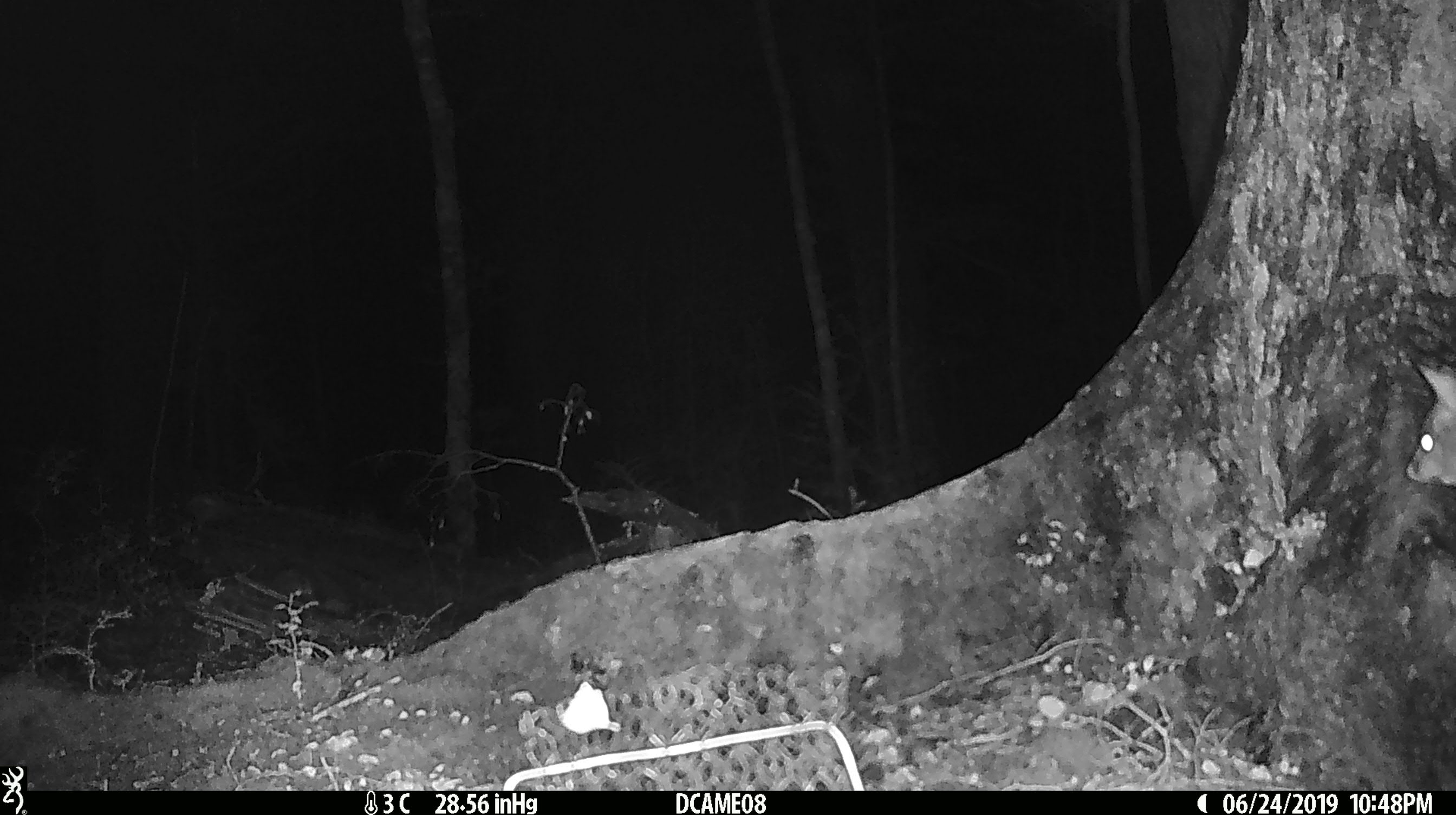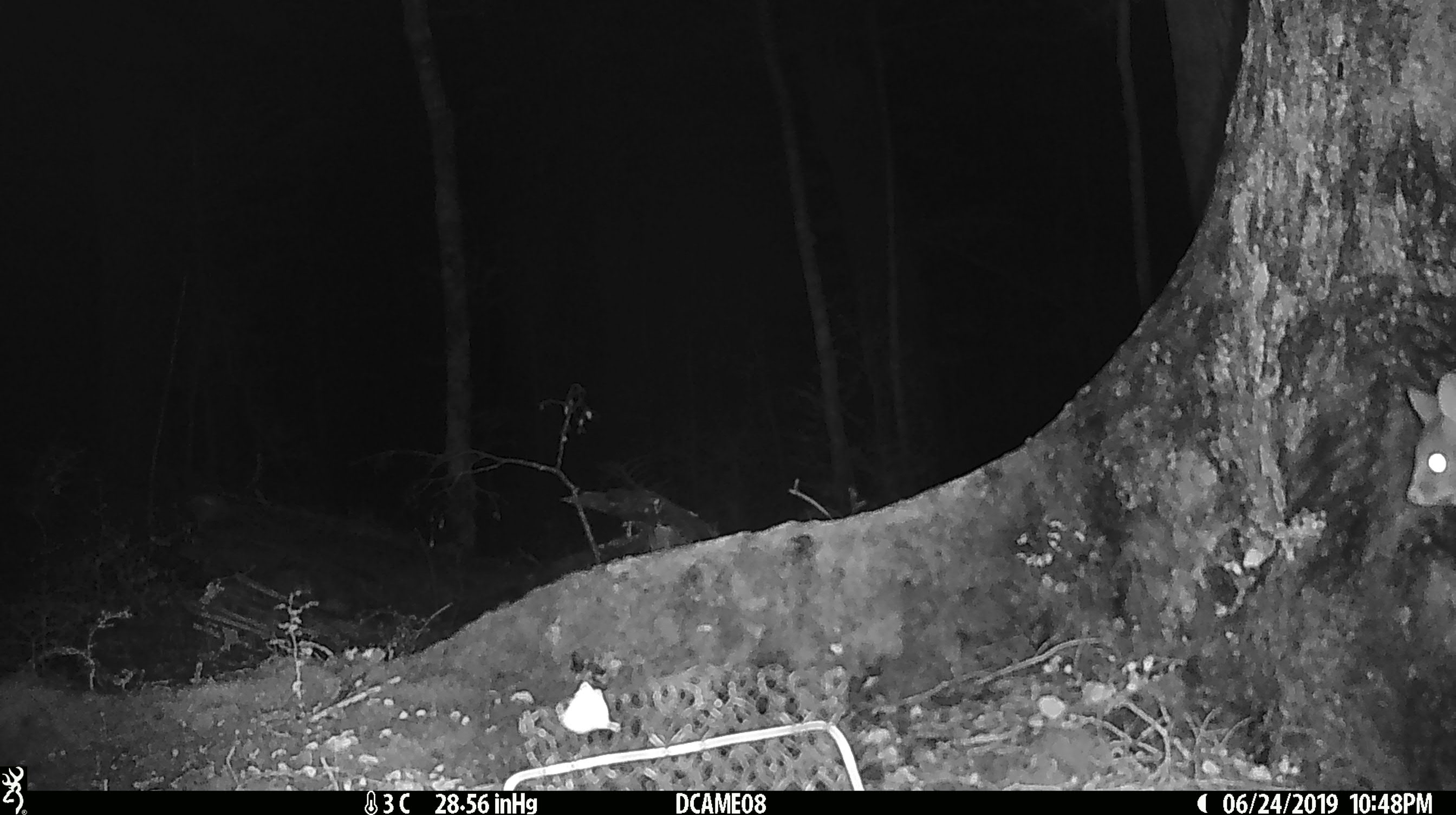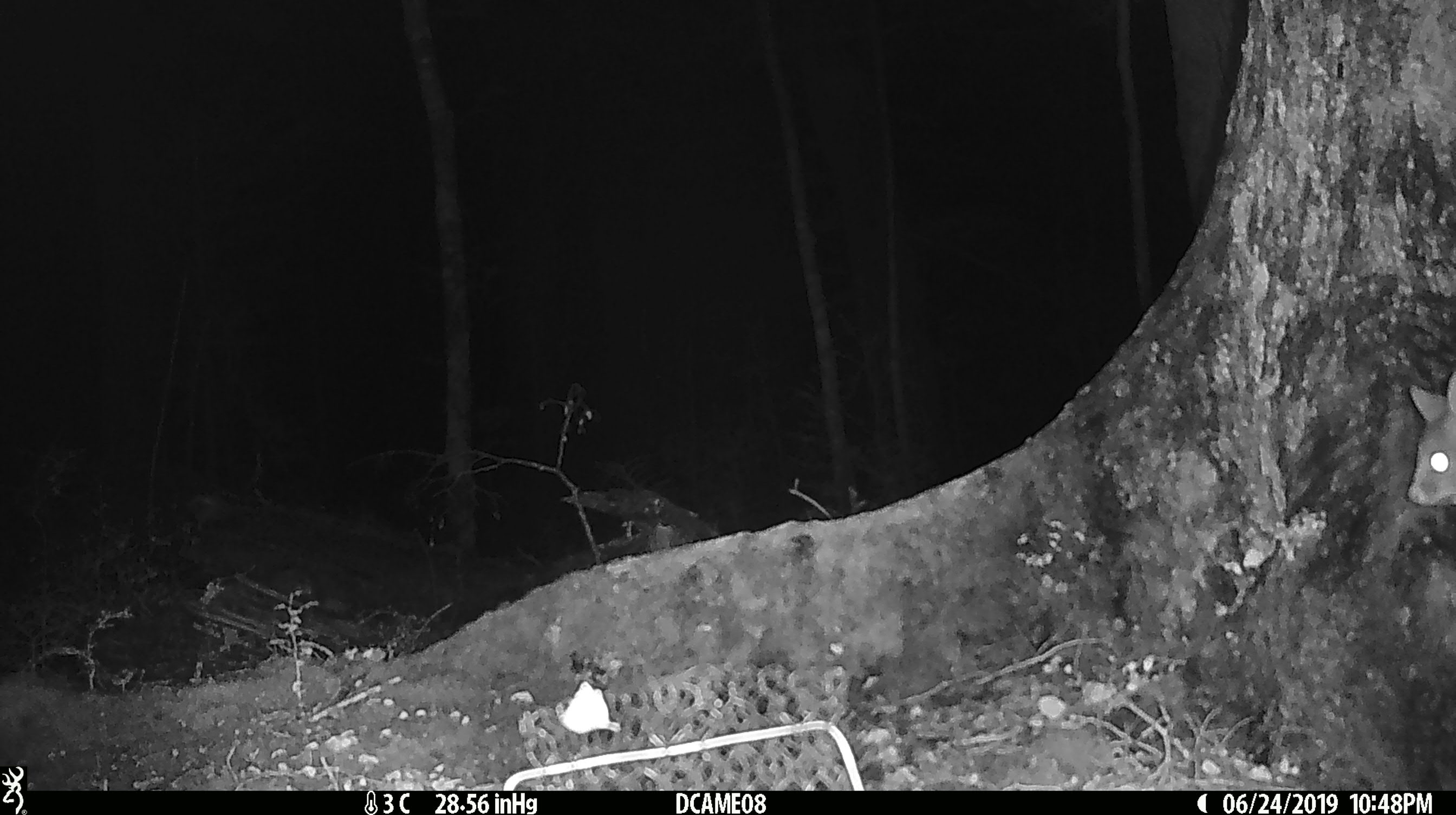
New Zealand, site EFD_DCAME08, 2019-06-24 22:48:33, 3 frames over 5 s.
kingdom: Animalia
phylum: Chordata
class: Mammalia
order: Diprotodontia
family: Phalangeridae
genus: Trichosurus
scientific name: Trichosurus vulpecula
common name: common brushtail possum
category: possum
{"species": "possum (common brushtail possum) (Trichosurus vulpecula)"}